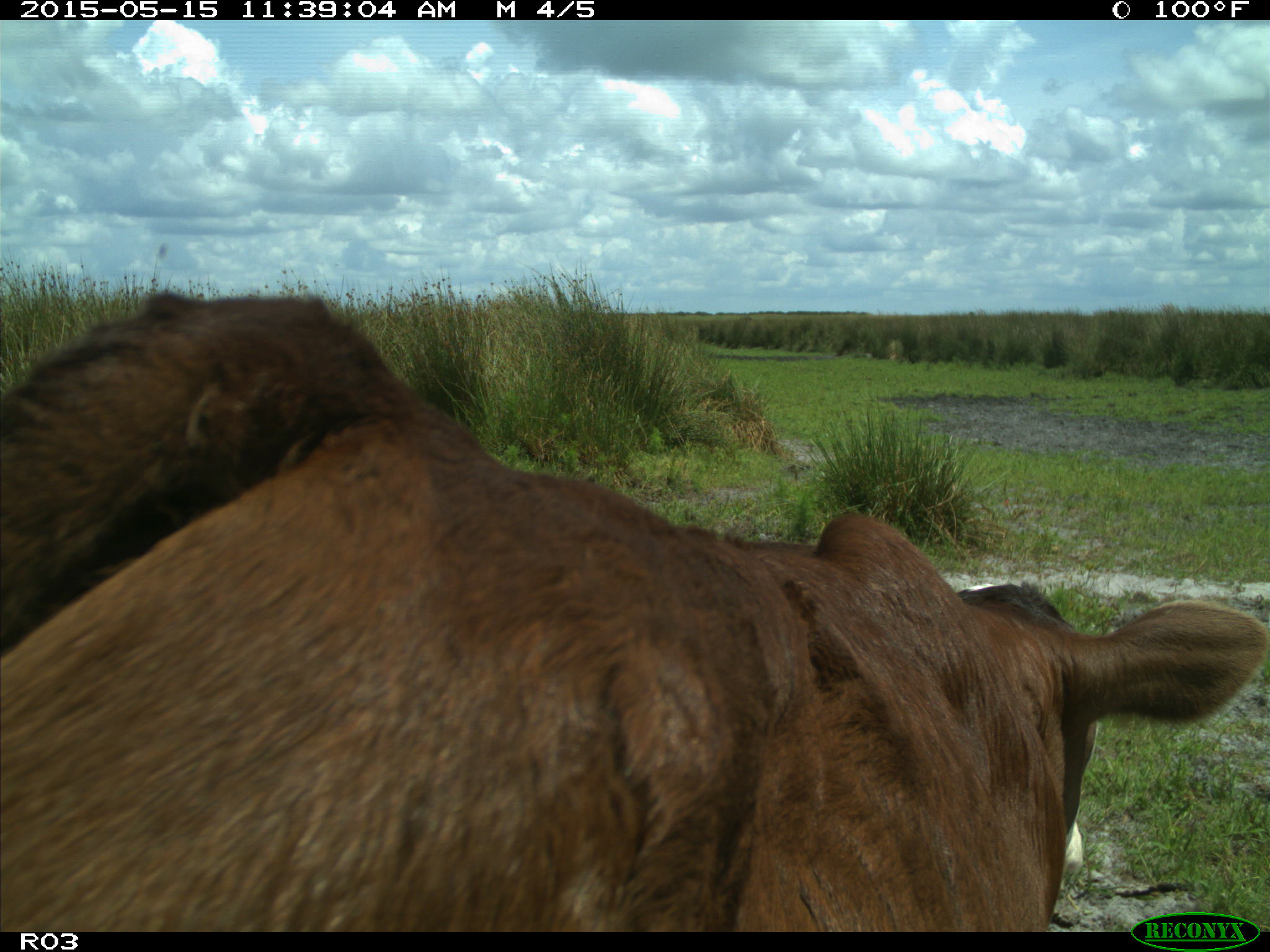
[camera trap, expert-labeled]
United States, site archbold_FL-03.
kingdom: Animalia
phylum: Chordata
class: Mammalia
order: Artiodactyla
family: Bovidae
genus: Bos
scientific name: Bos taurus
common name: domestic cow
Bos taurus (domestic cow).